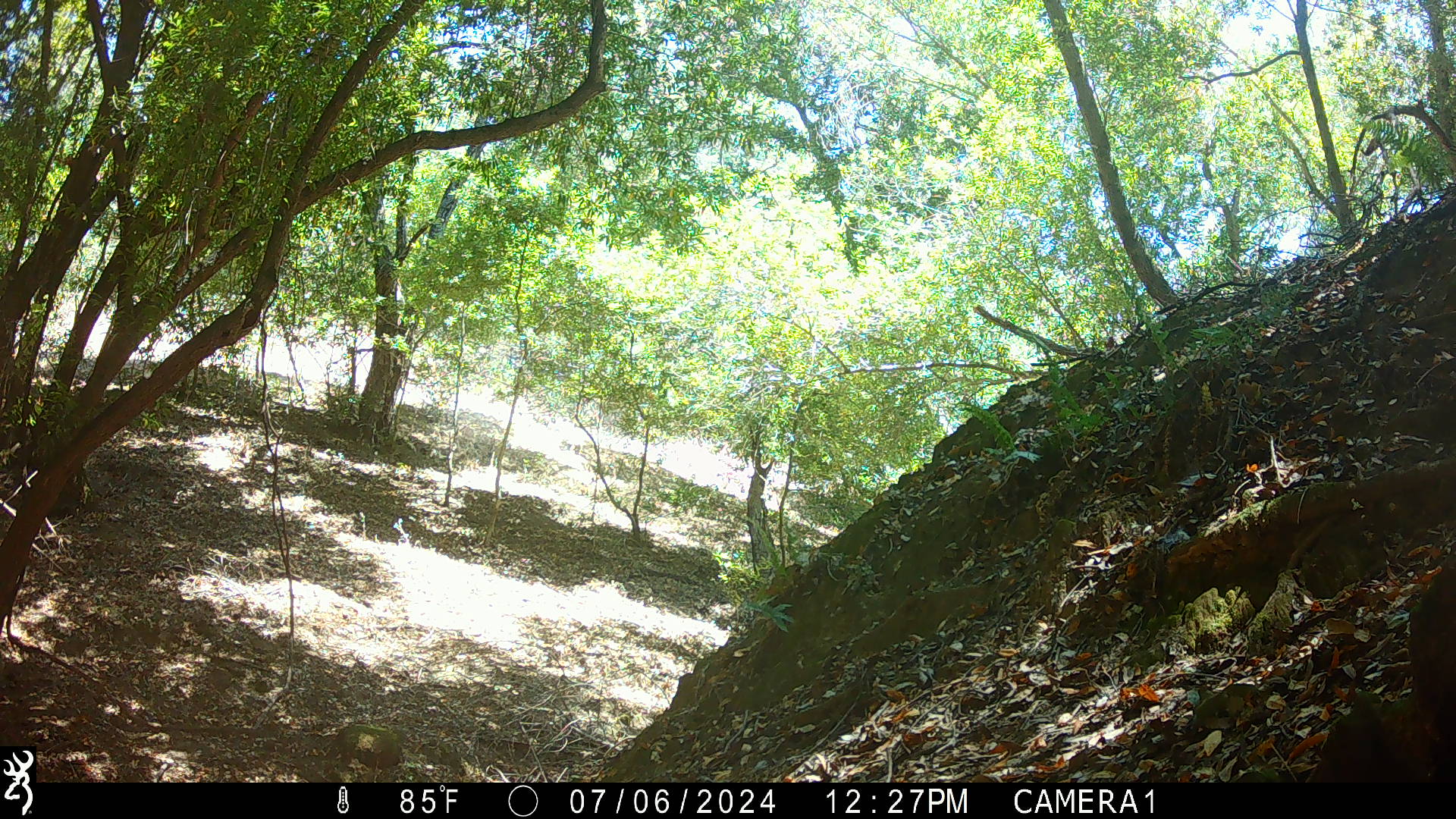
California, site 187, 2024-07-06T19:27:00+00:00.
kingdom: Animalia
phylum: Chordata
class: Mammalia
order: Rodentia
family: Sciuridae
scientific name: Sciuridae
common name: squirrel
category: unknown squirrel